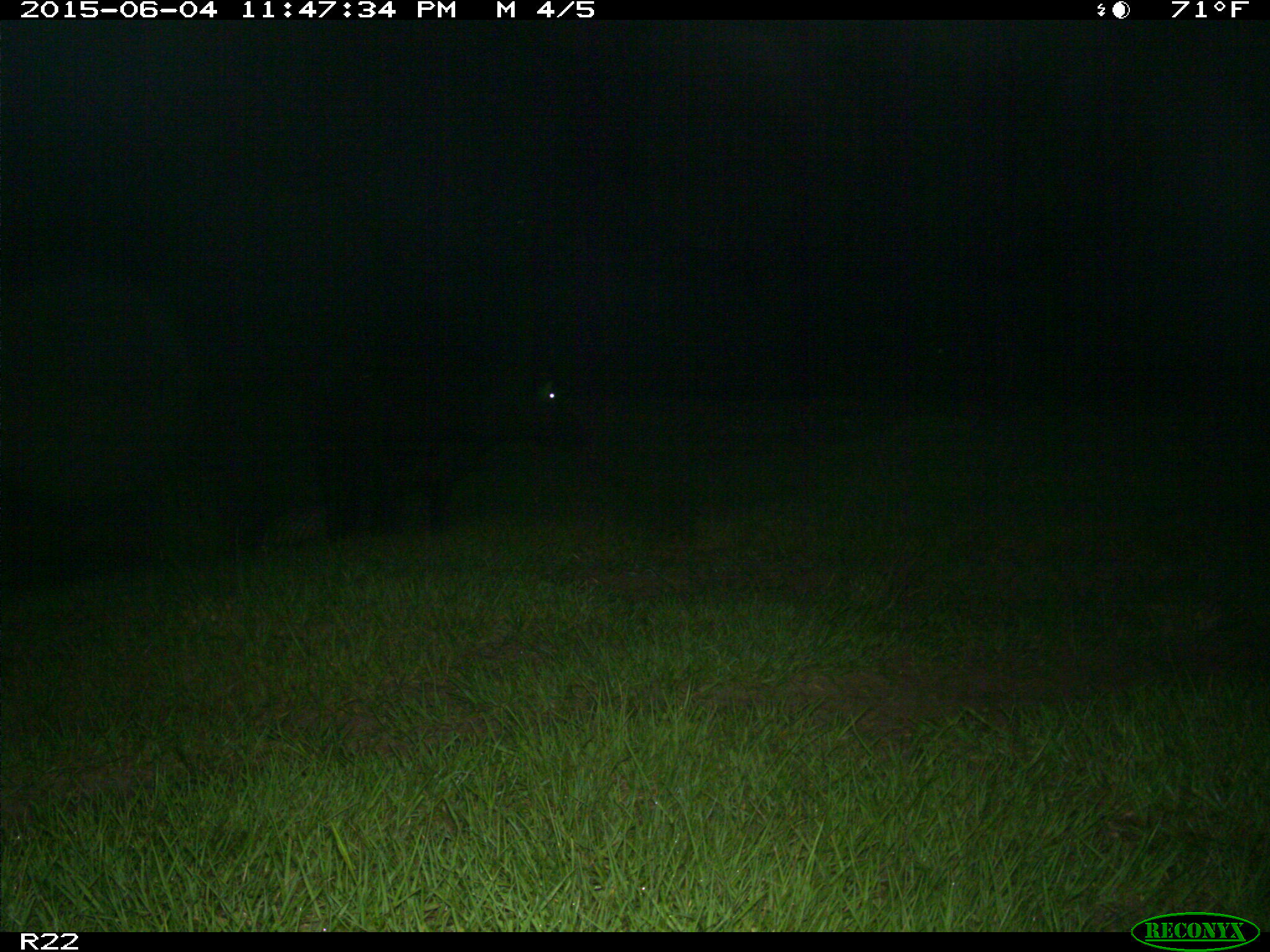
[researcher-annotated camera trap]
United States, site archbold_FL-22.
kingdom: Animalia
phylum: Chordata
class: Mammalia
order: Artiodactyla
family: Bovidae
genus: Bos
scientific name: Bos taurus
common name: domestic cow